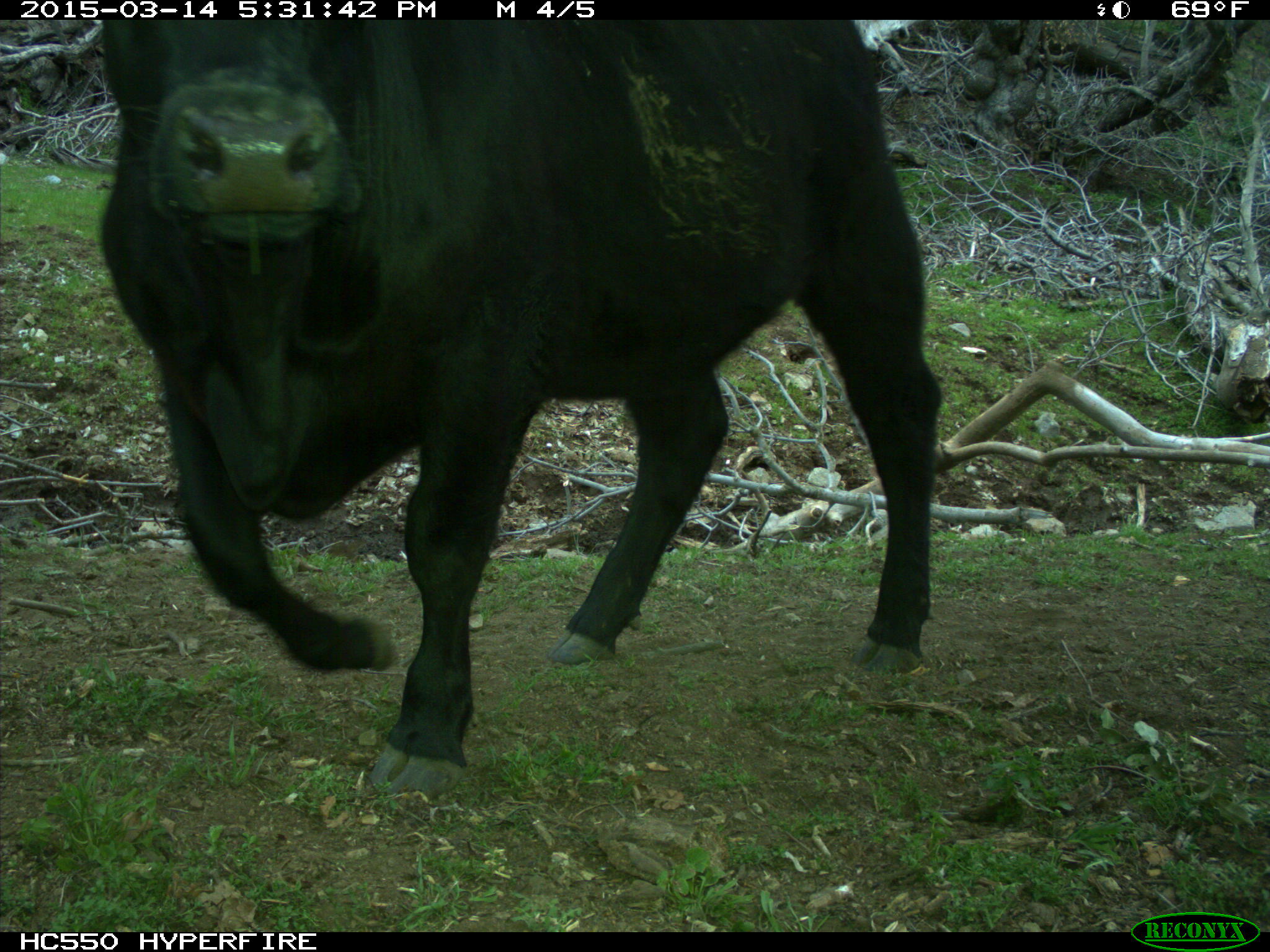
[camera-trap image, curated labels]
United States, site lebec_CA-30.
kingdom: Animalia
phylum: Chordata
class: Mammalia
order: Artiodactyla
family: Bovidae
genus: Bos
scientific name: Bos taurus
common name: domestic cow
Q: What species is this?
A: Bos taurus (domestic cow).